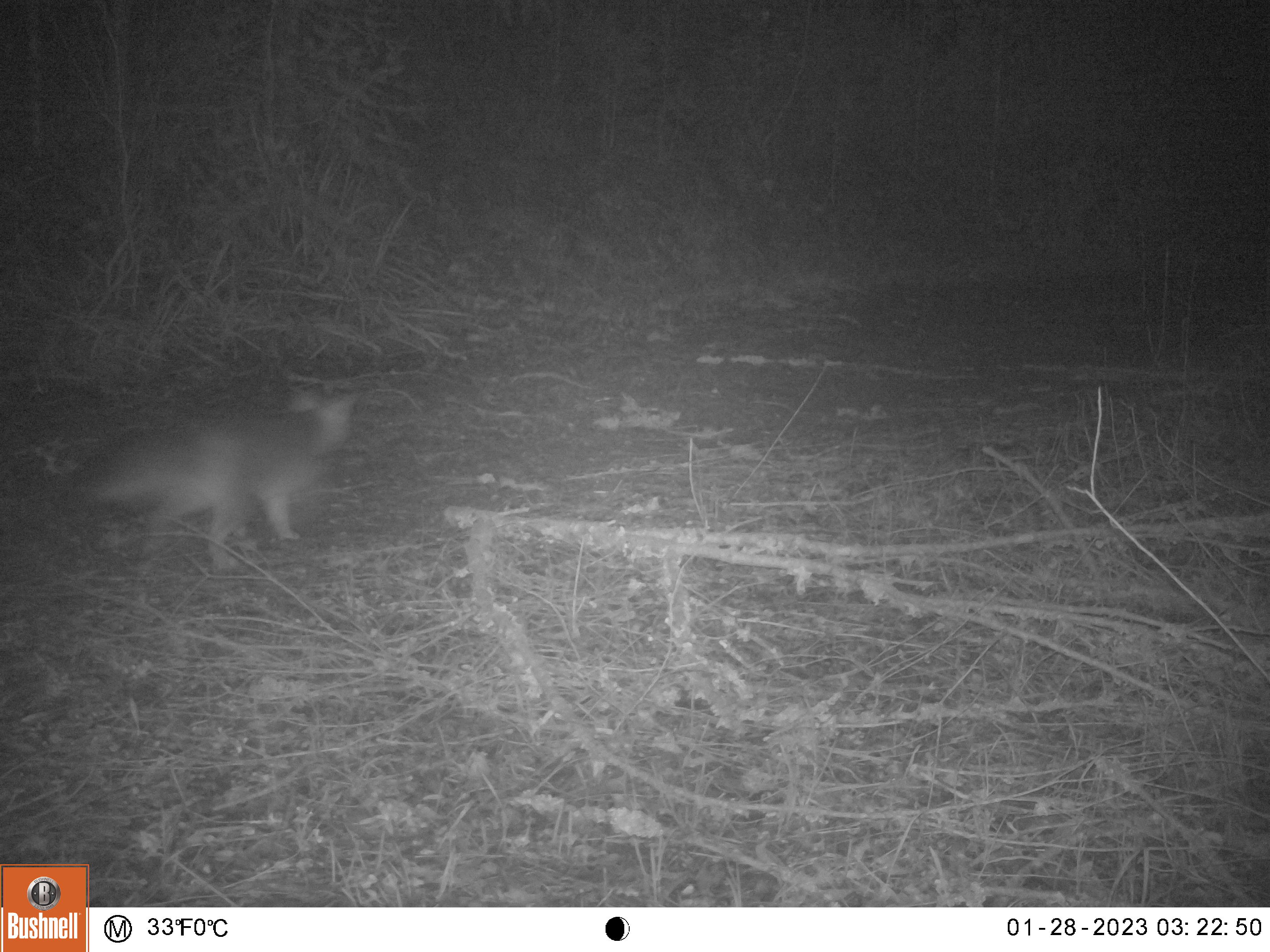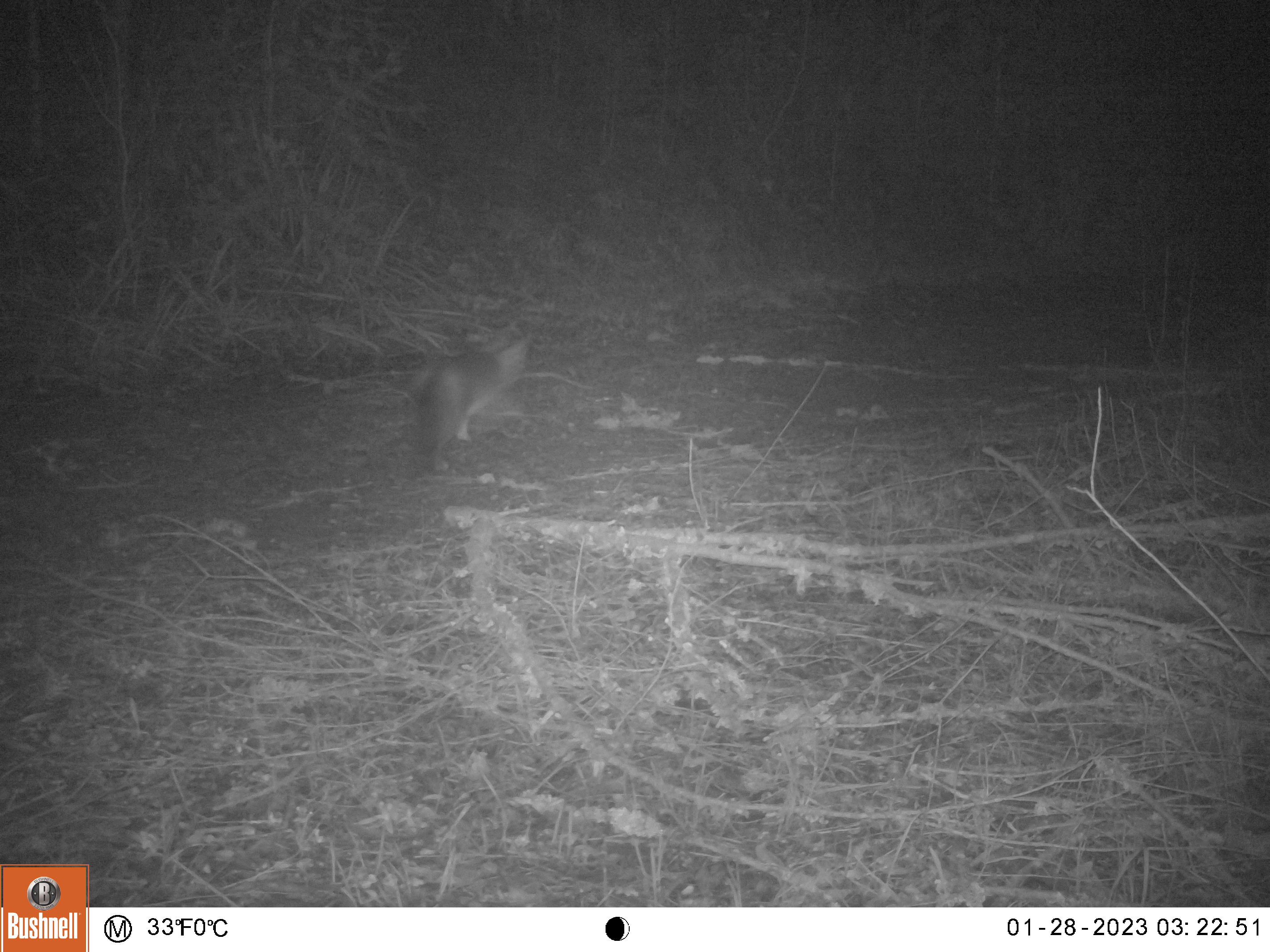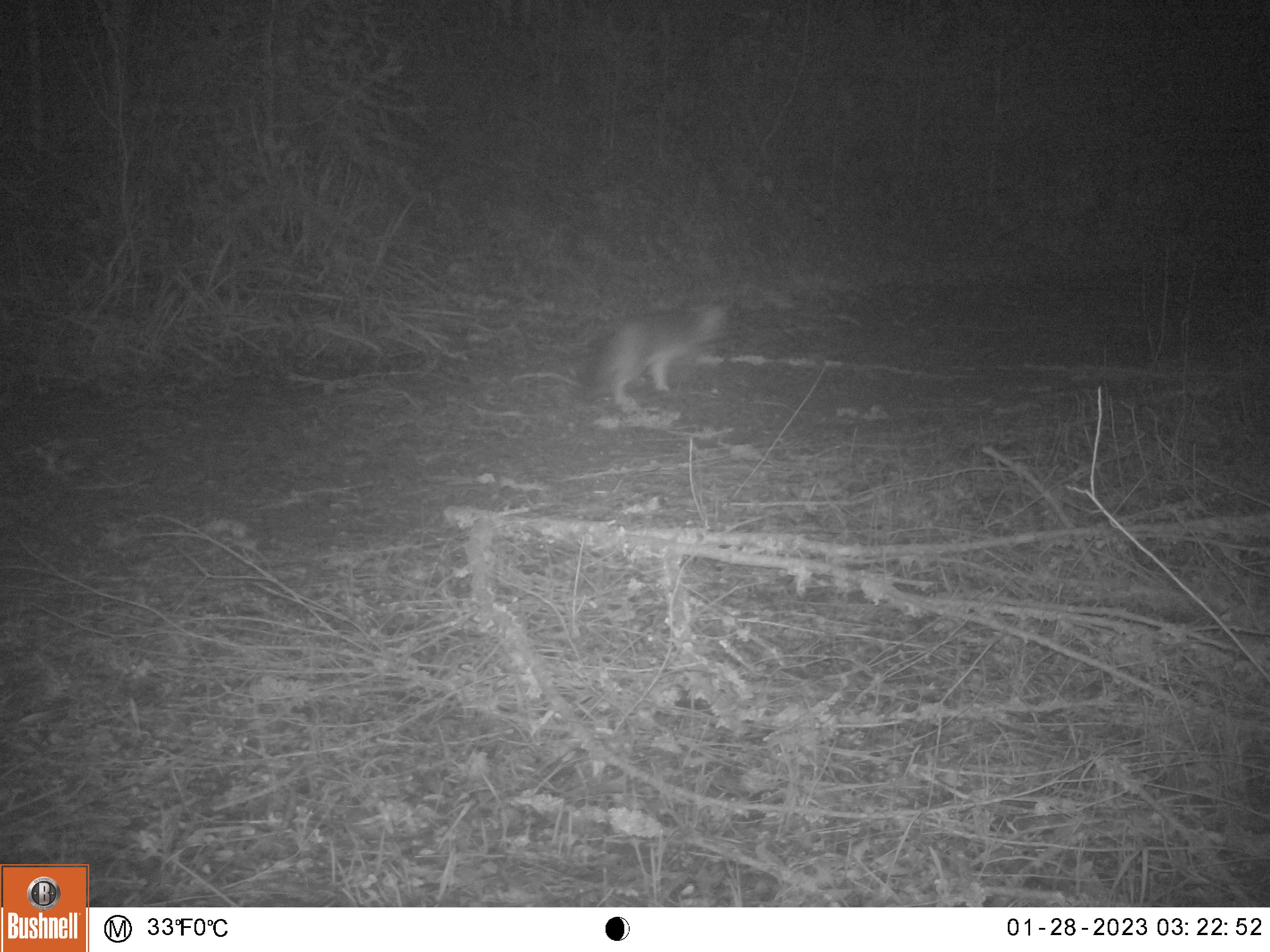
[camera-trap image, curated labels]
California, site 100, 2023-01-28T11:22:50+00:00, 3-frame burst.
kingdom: Animalia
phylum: Chordata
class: Mammalia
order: Carnivora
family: Canidae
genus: Urocyon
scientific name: Urocyon cinereoargenteus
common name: gray fox